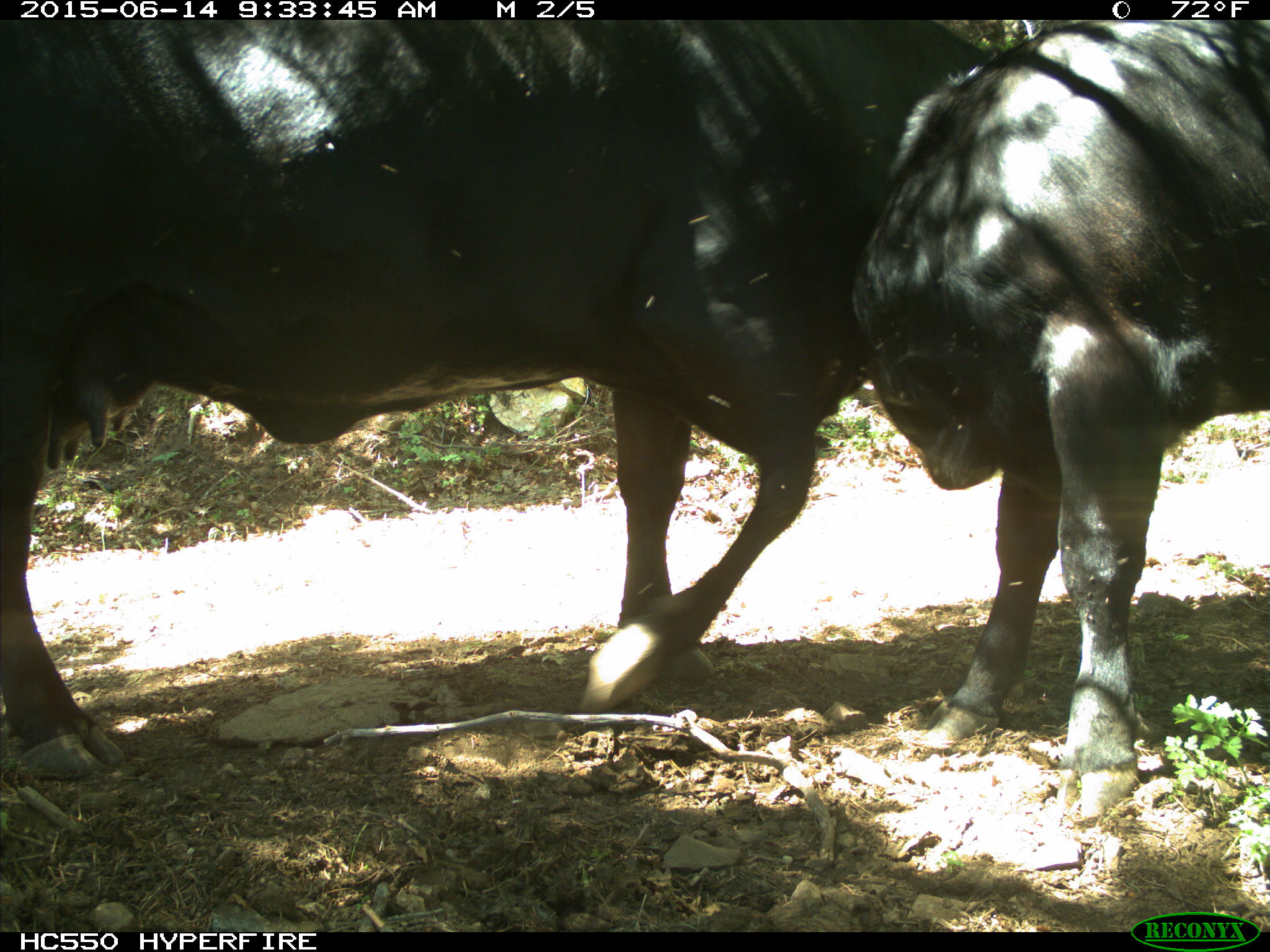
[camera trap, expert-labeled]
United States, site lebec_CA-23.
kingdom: Animalia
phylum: Chordata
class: Mammalia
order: Artiodactyla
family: Bovidae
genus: Bos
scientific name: Bos taurus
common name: domestic cow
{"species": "Bos taurus (domestic cow)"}